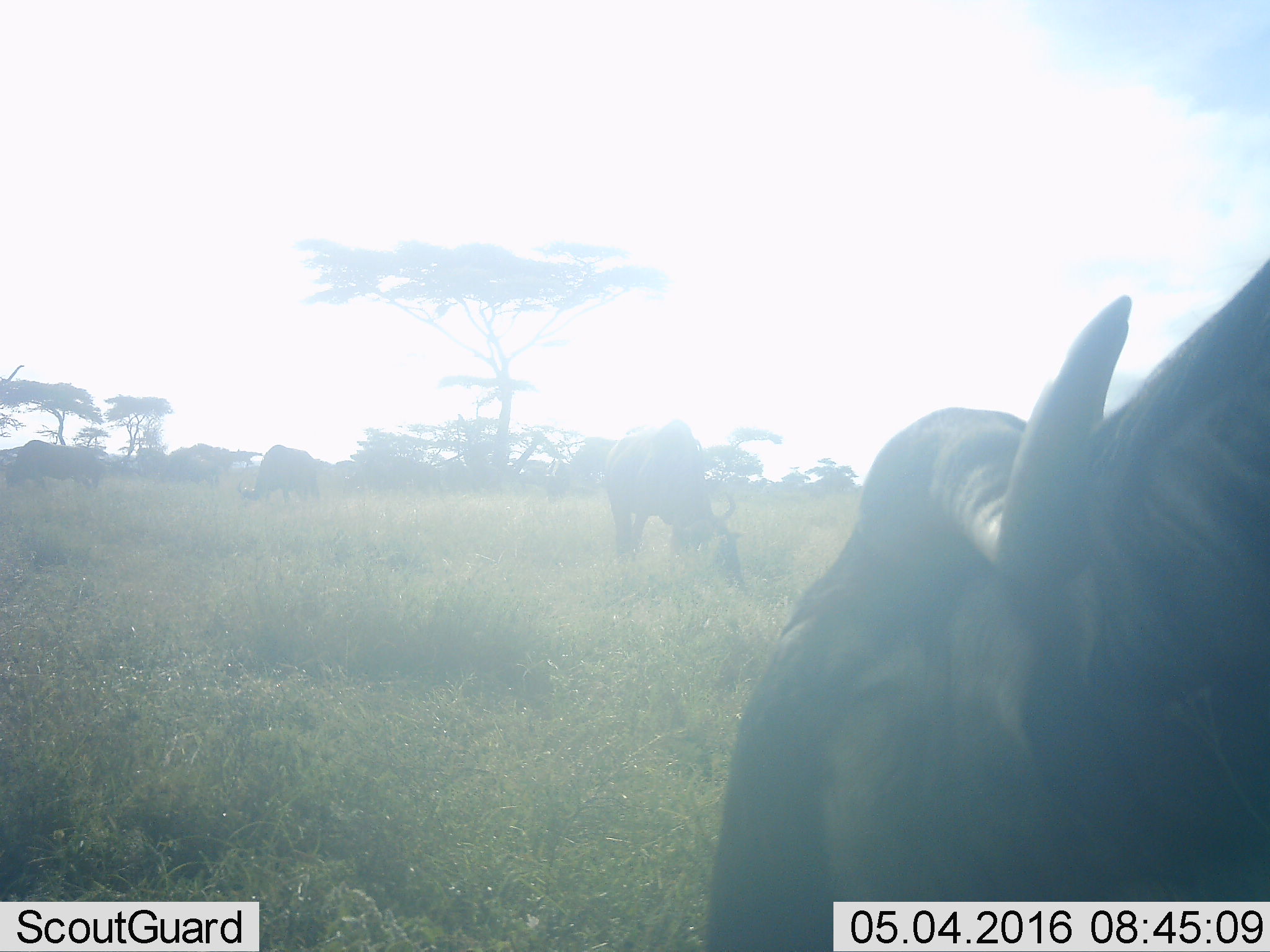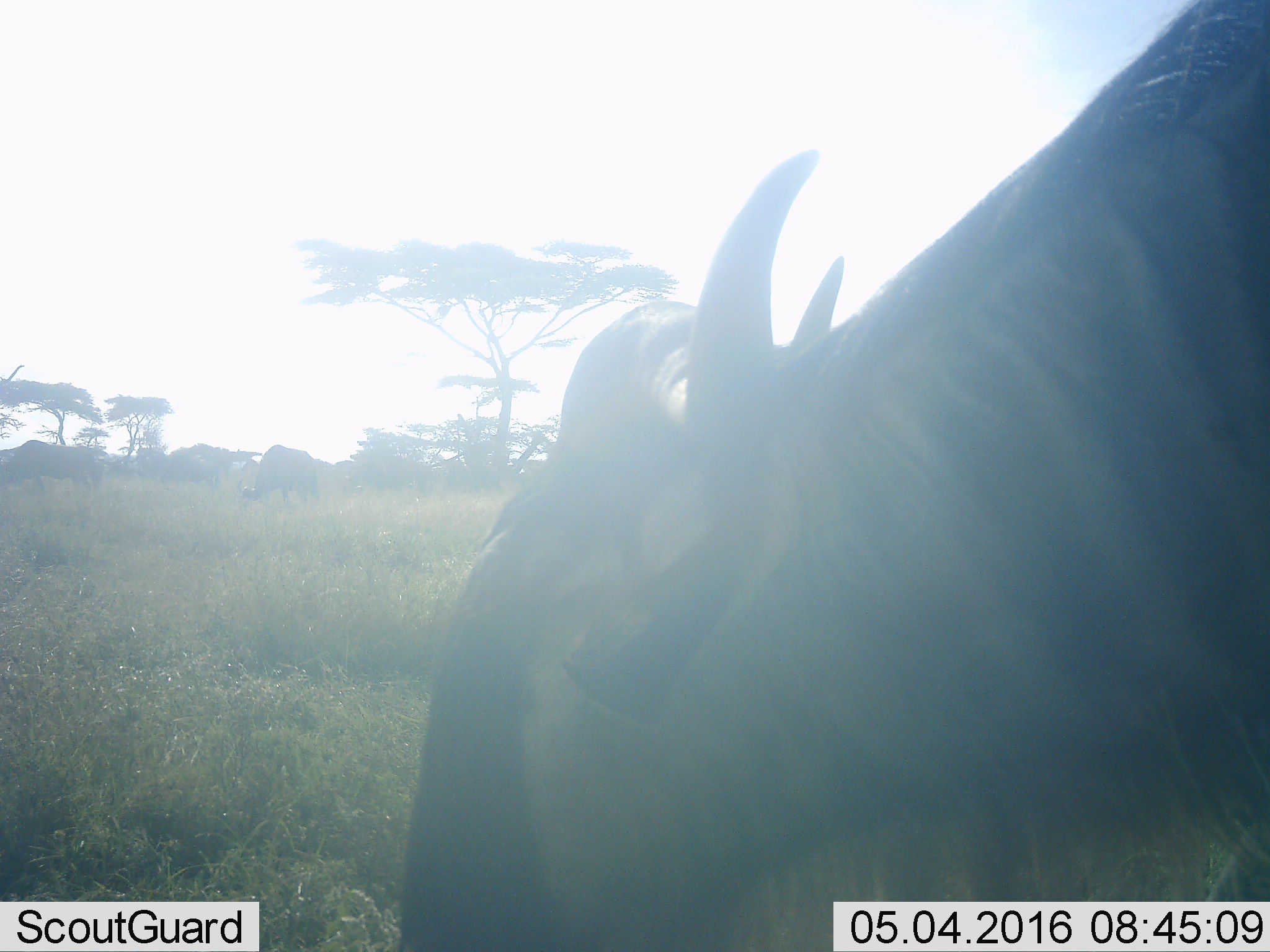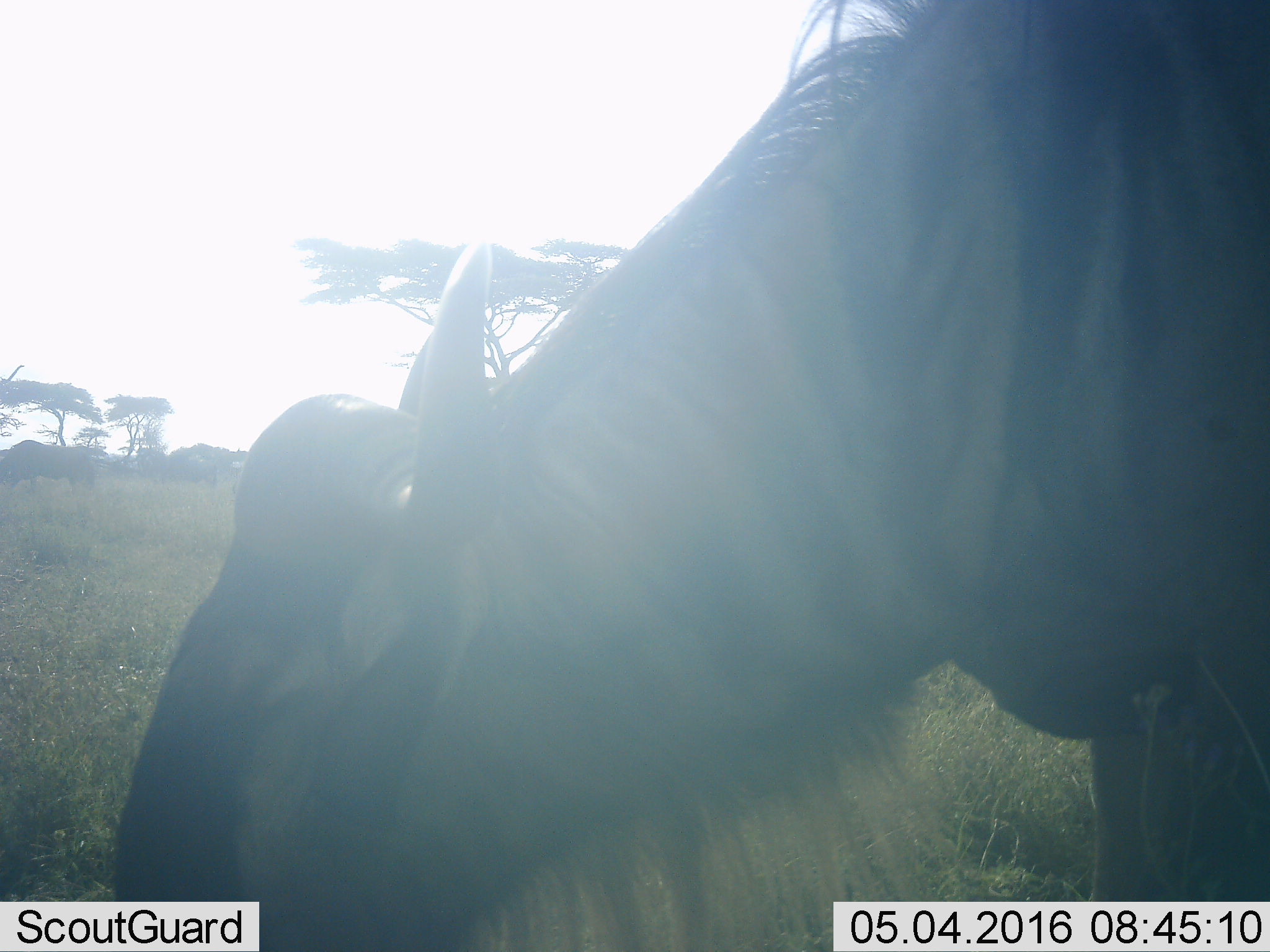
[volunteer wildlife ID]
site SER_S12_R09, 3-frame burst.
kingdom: Animalia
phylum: Chordata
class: Mammalia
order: Artiodactyla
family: Bovidae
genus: Connochaetes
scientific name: Connochaetes taurinus taurinus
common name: blue wildebeest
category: wildebeestblue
Wildebeestblue (blue wildebeest) (Connochaetes taurinus taurinus), count 6. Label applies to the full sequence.